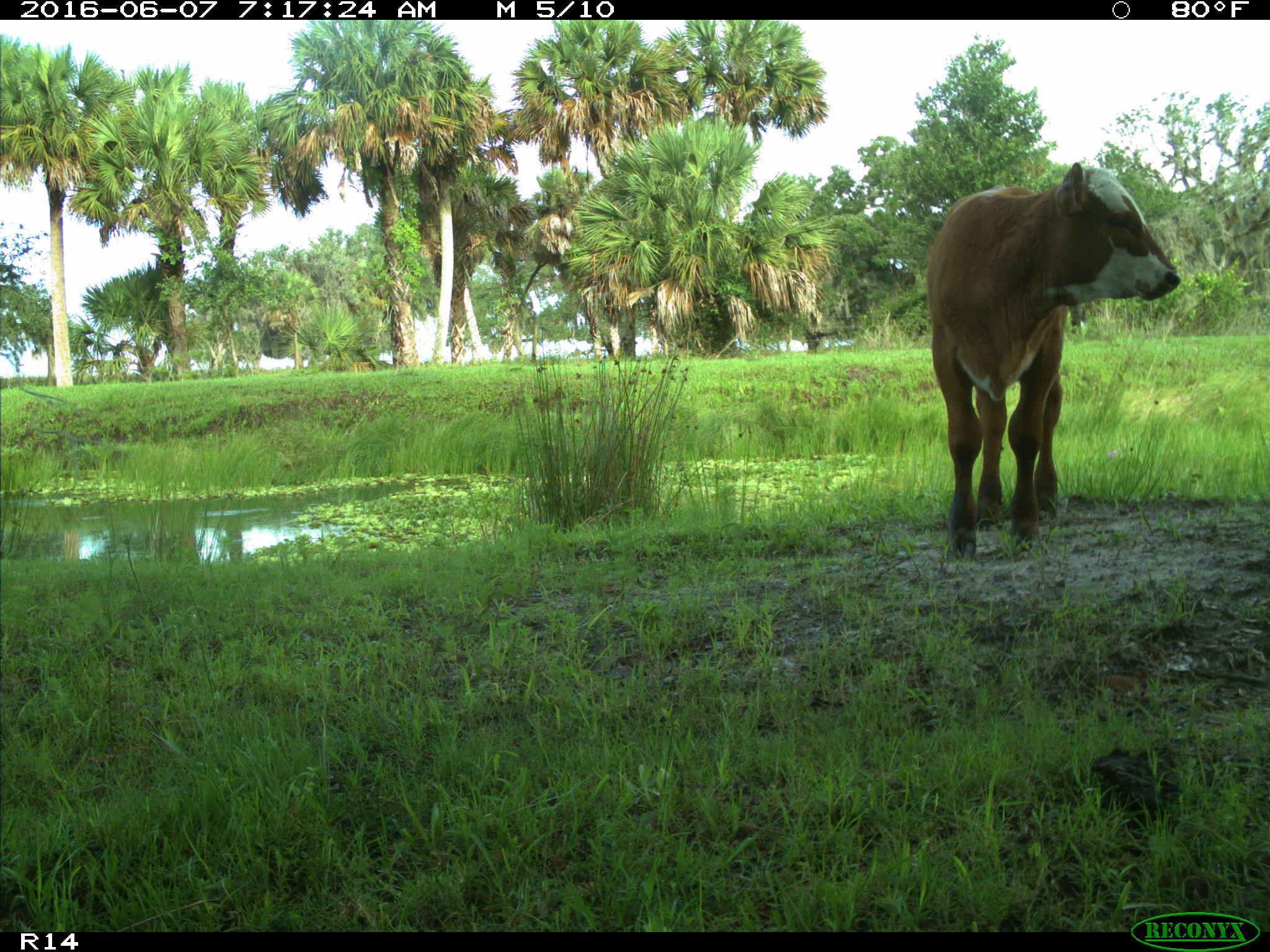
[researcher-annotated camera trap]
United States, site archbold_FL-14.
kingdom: Animalia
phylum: Chordata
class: Mammalia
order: Artiodactyla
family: Bovidae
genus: Bos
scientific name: Bos taurus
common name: domestic cow